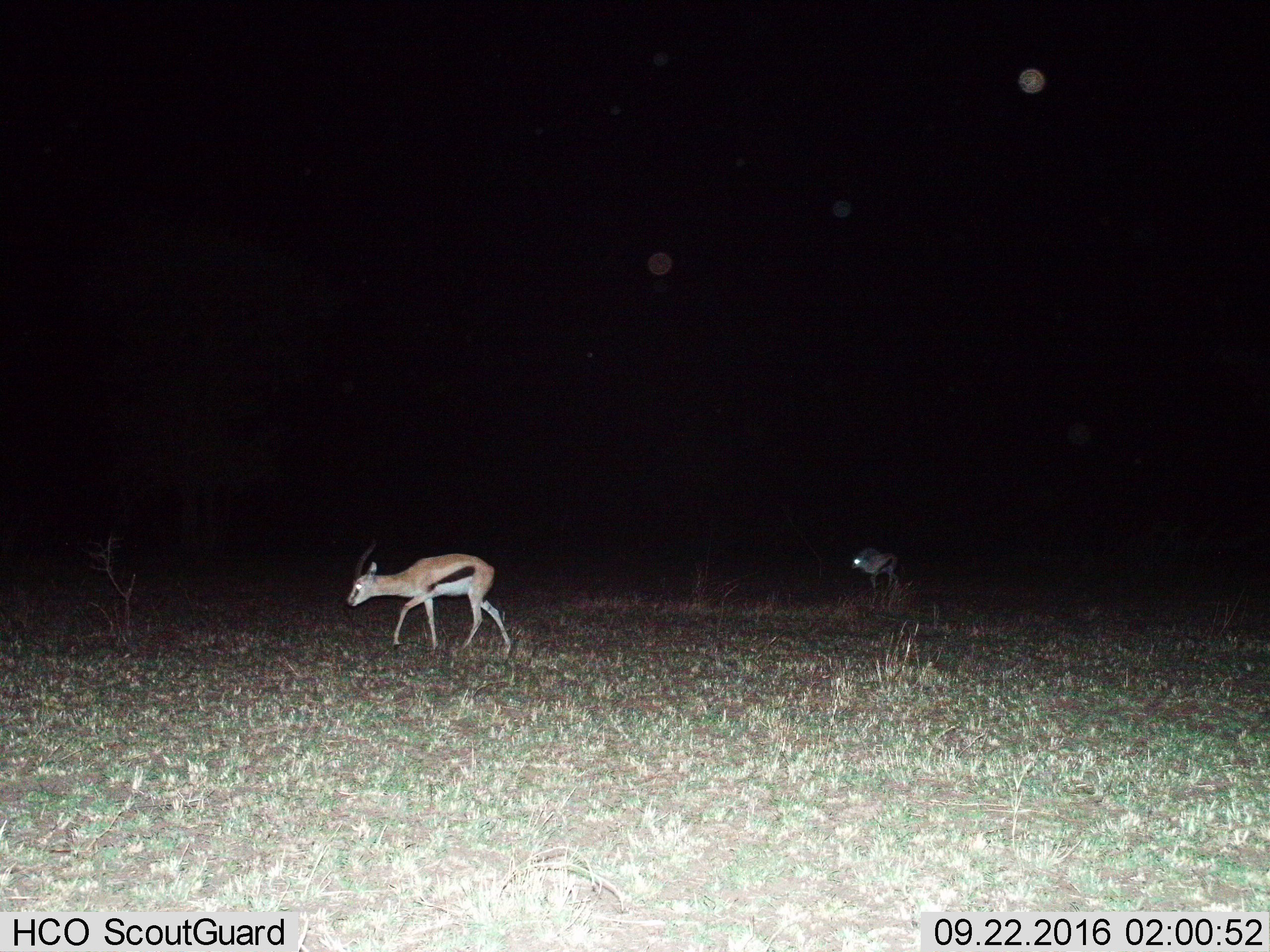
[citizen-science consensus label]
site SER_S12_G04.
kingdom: Animalia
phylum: Chordata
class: Mammalia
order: Artiodactyla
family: Bovidae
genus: Eudorcas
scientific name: Eudorcas thomsonii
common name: thomson's gazelle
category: gazellethomsons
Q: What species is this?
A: Gazellethomsons (thomson's gazelle) (Eudorcas thomsonii).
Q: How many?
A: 2.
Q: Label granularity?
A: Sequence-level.